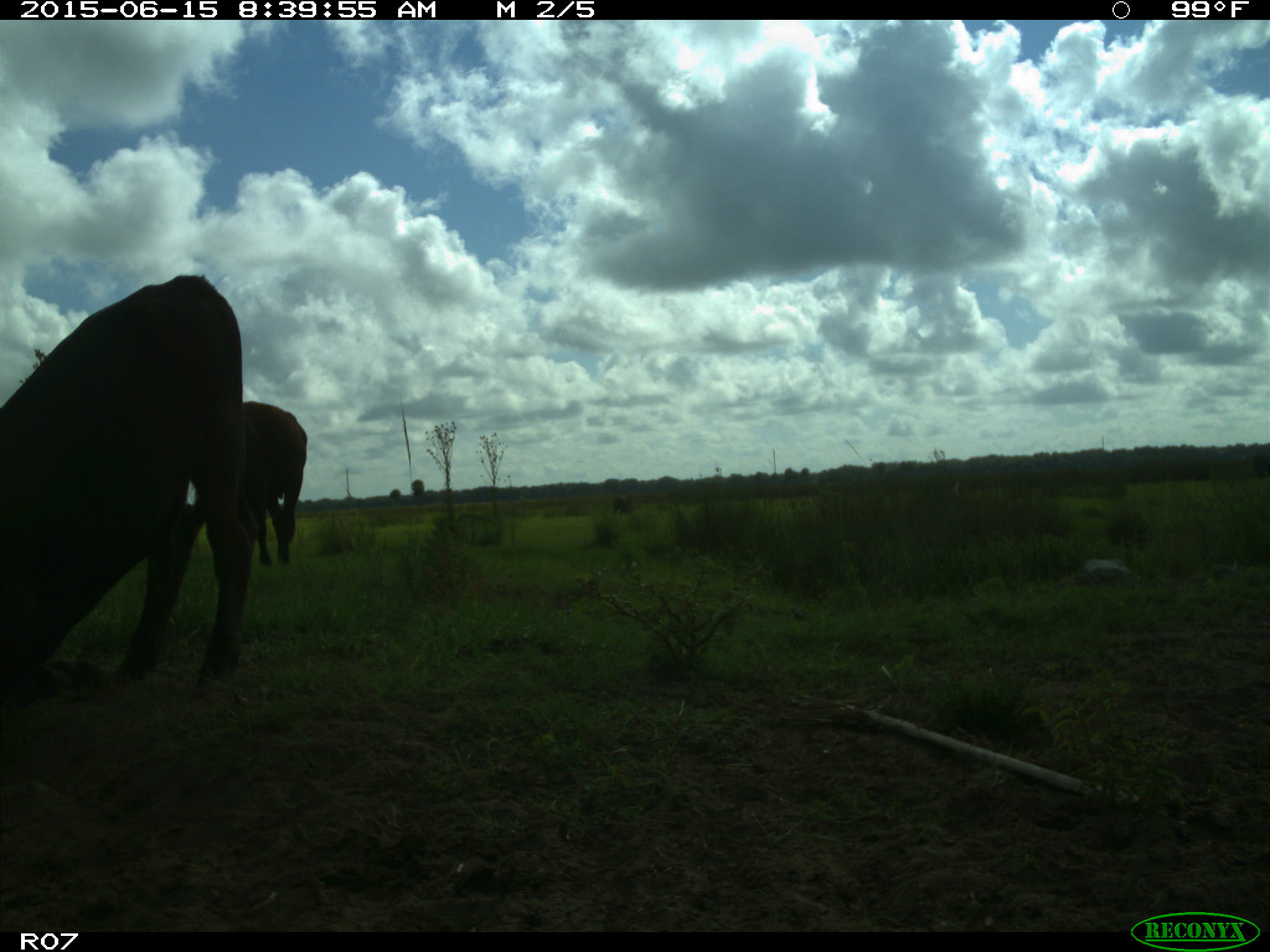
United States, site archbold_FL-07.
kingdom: Animalia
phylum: Chordata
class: Mammalia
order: Artiodactyla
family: Bovidae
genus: Bos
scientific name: Bos taurus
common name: domestic cow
Bos taurus (domestic cow).